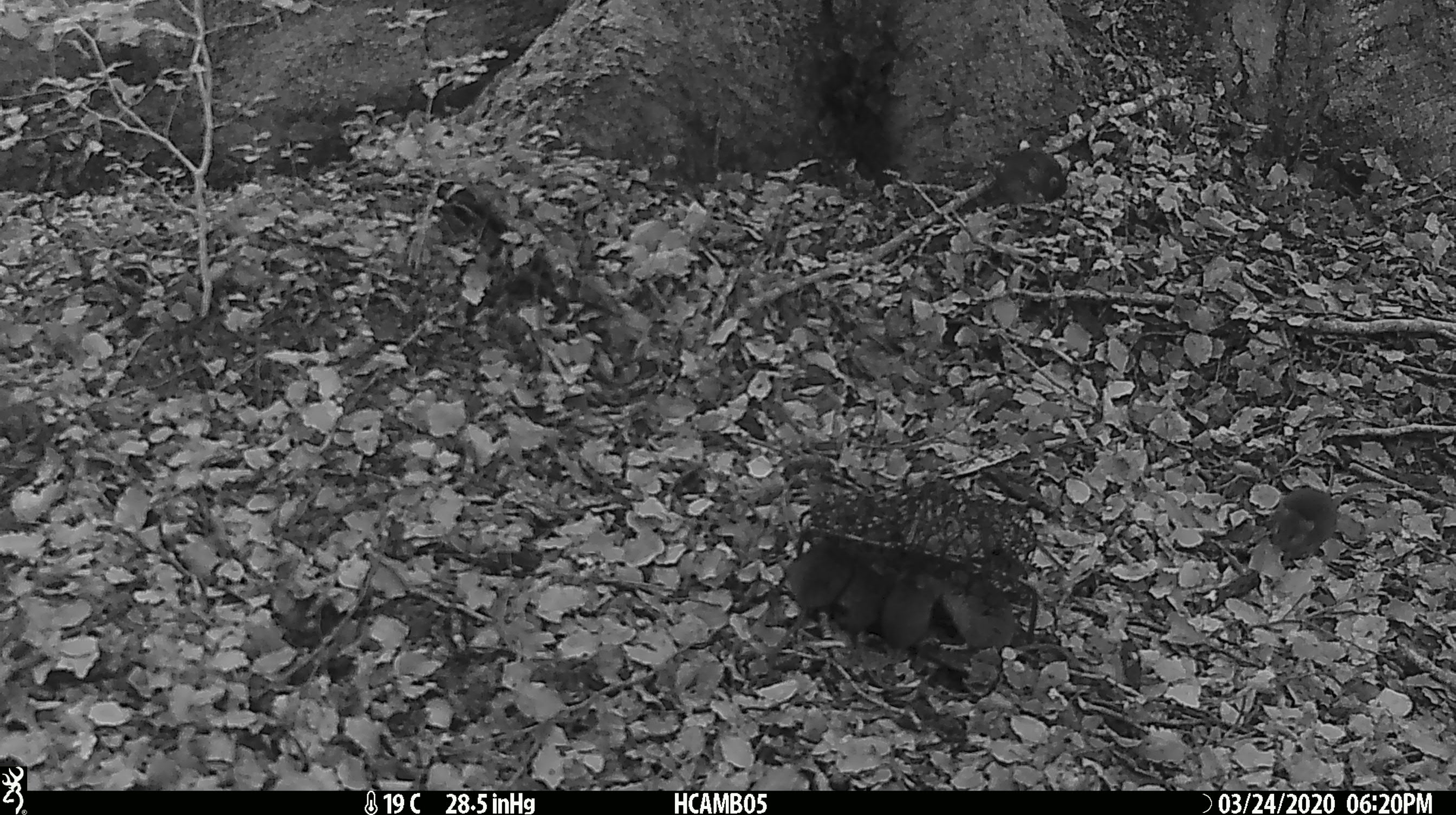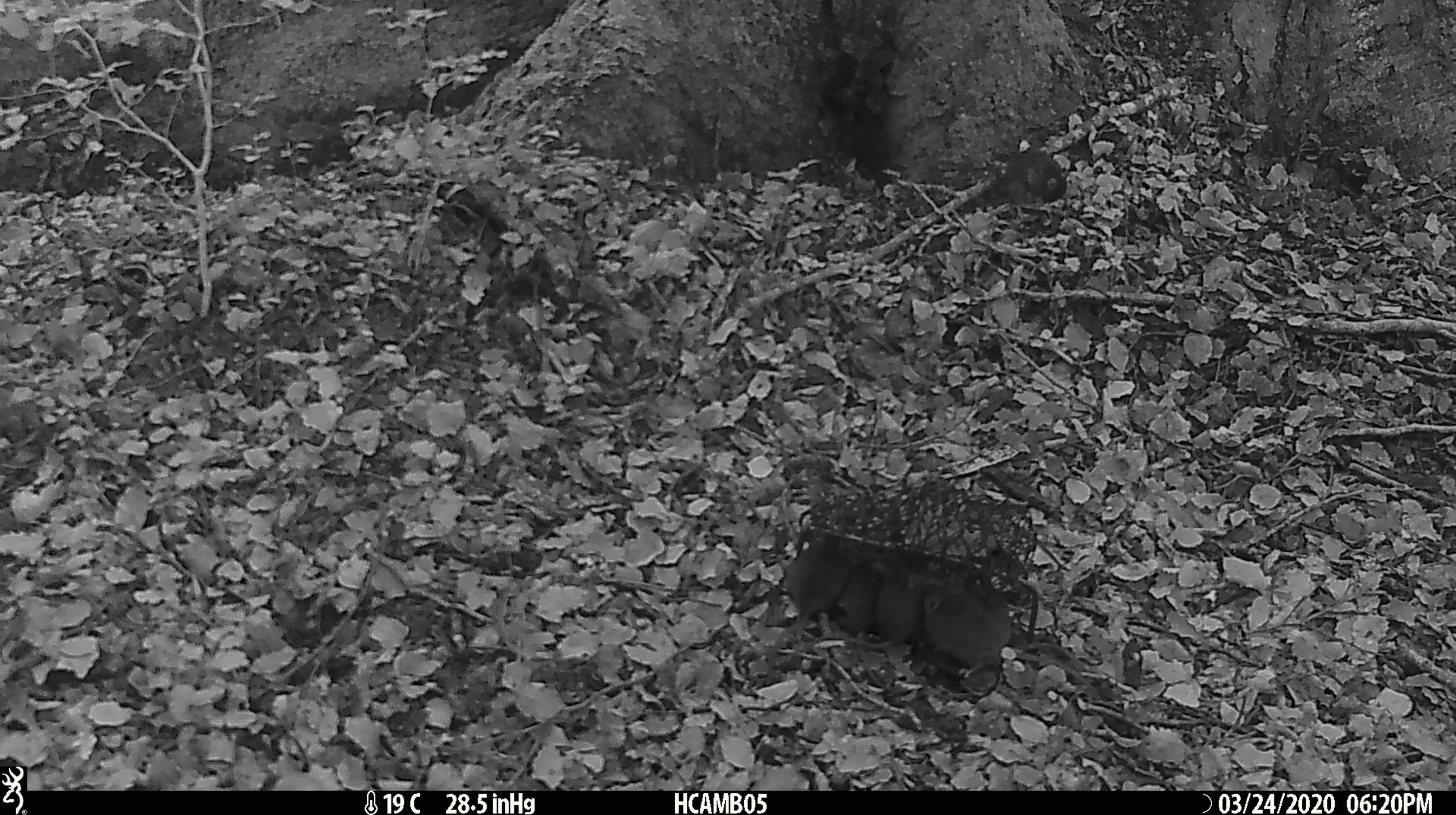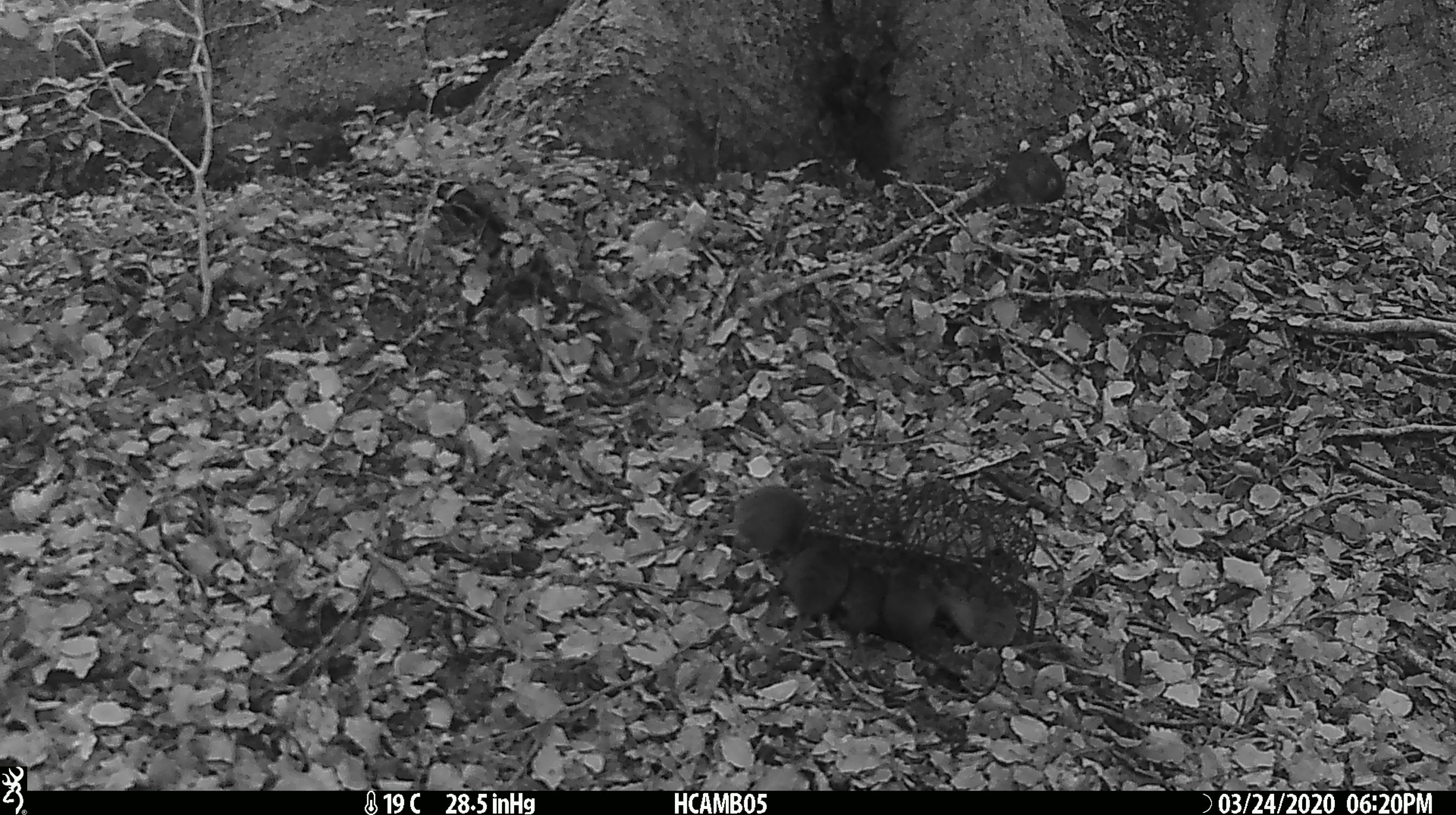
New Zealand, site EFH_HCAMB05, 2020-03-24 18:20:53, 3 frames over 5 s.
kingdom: Animalia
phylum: Chordata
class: Mammalia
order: Rodentia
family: Muridae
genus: Mus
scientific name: Mus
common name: mouse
Mouse (Mus).